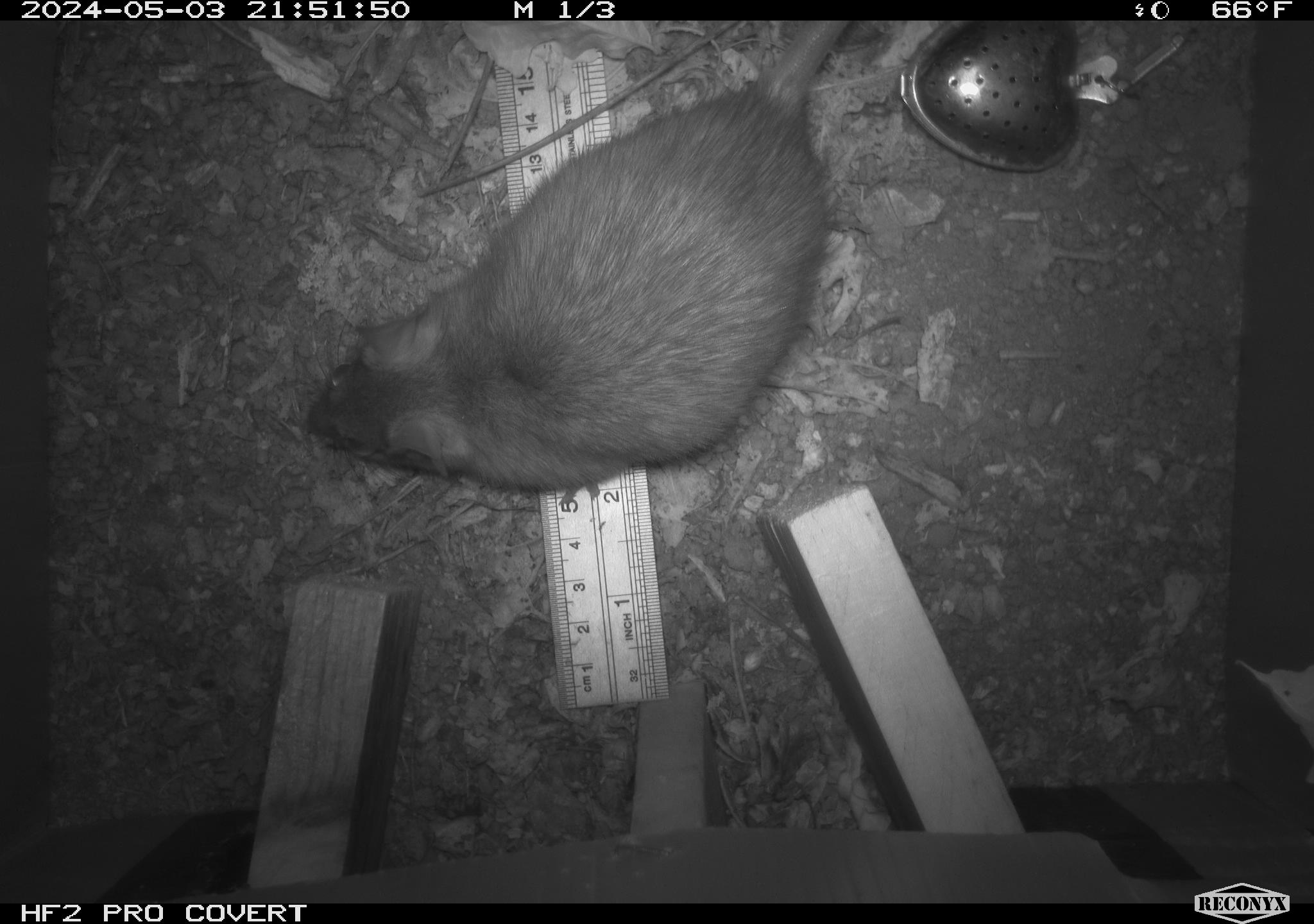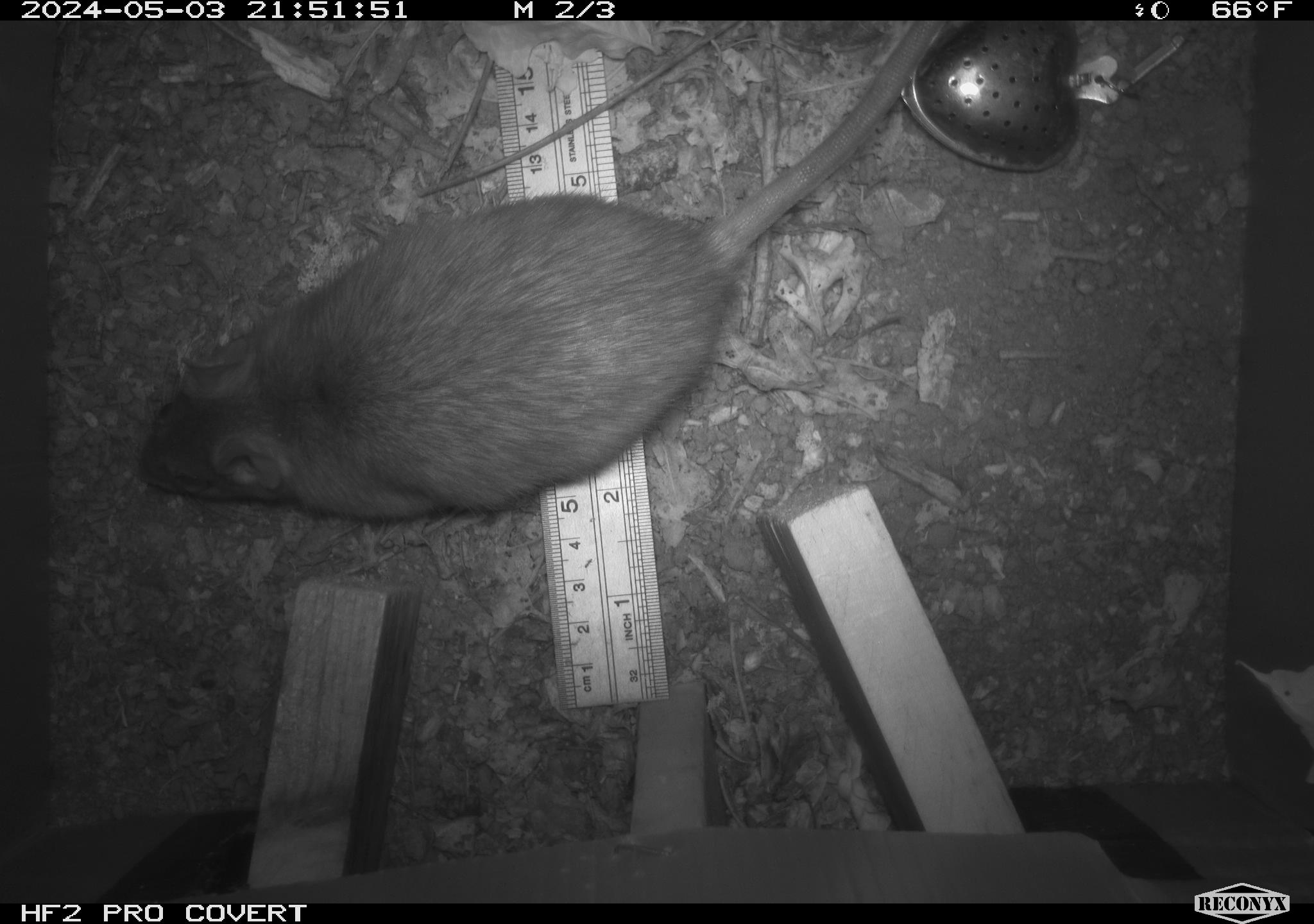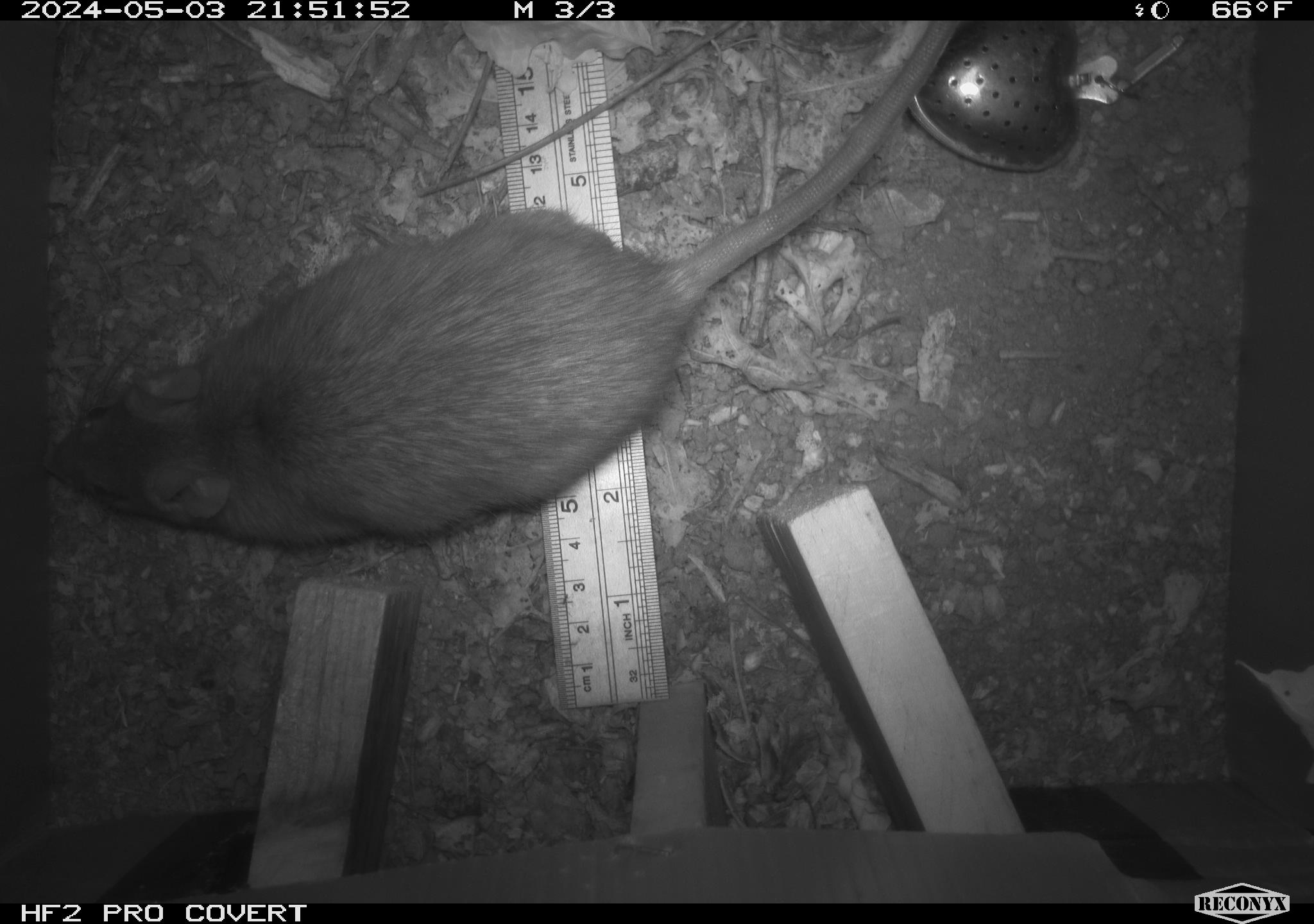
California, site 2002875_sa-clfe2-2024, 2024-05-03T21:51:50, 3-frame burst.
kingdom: Animalia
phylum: Chordata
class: Mammalia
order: Rodentia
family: Muridae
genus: Rattus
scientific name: Rattus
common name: rat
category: rattus species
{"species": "rattus species (rat) (Rattus)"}